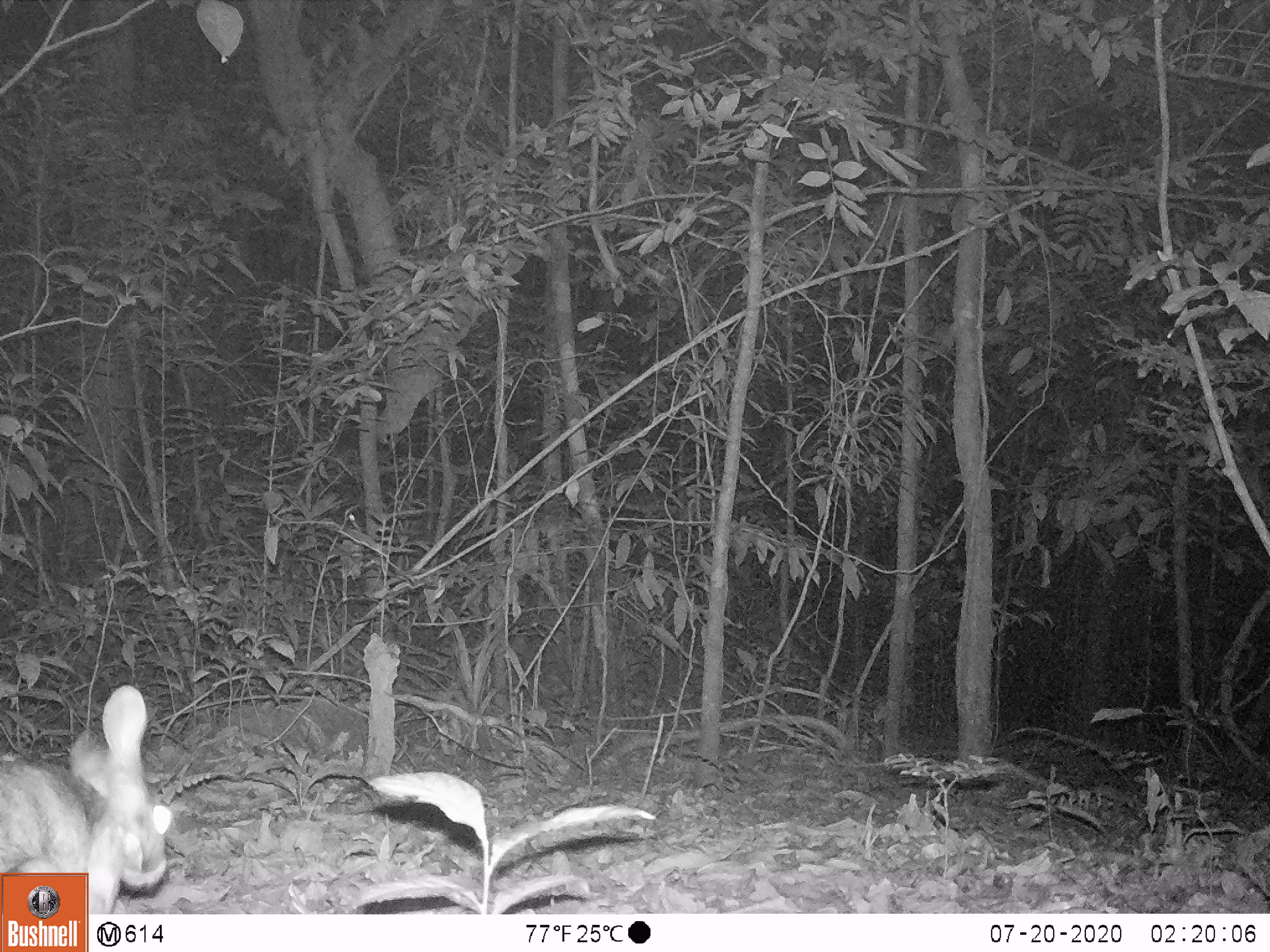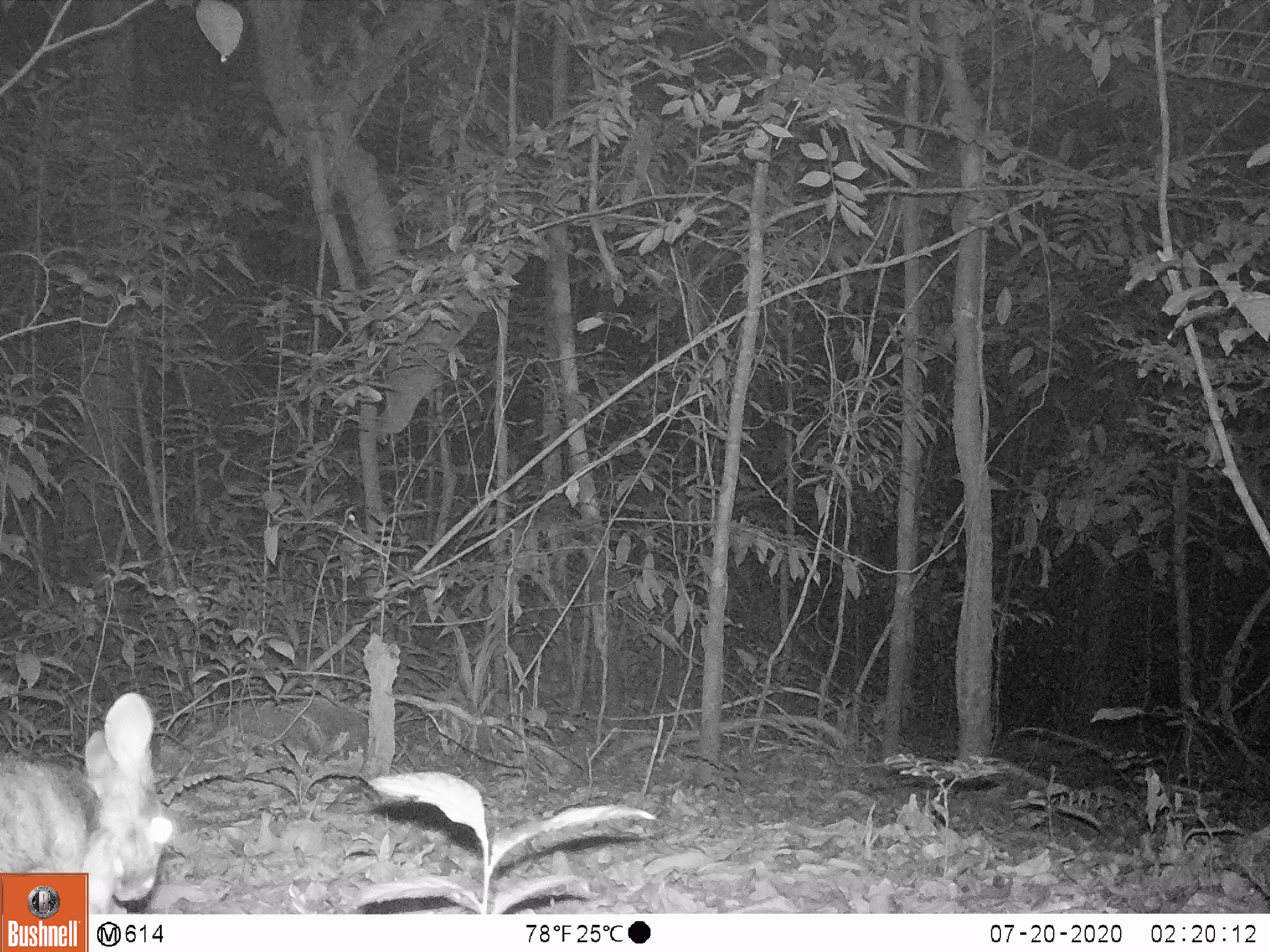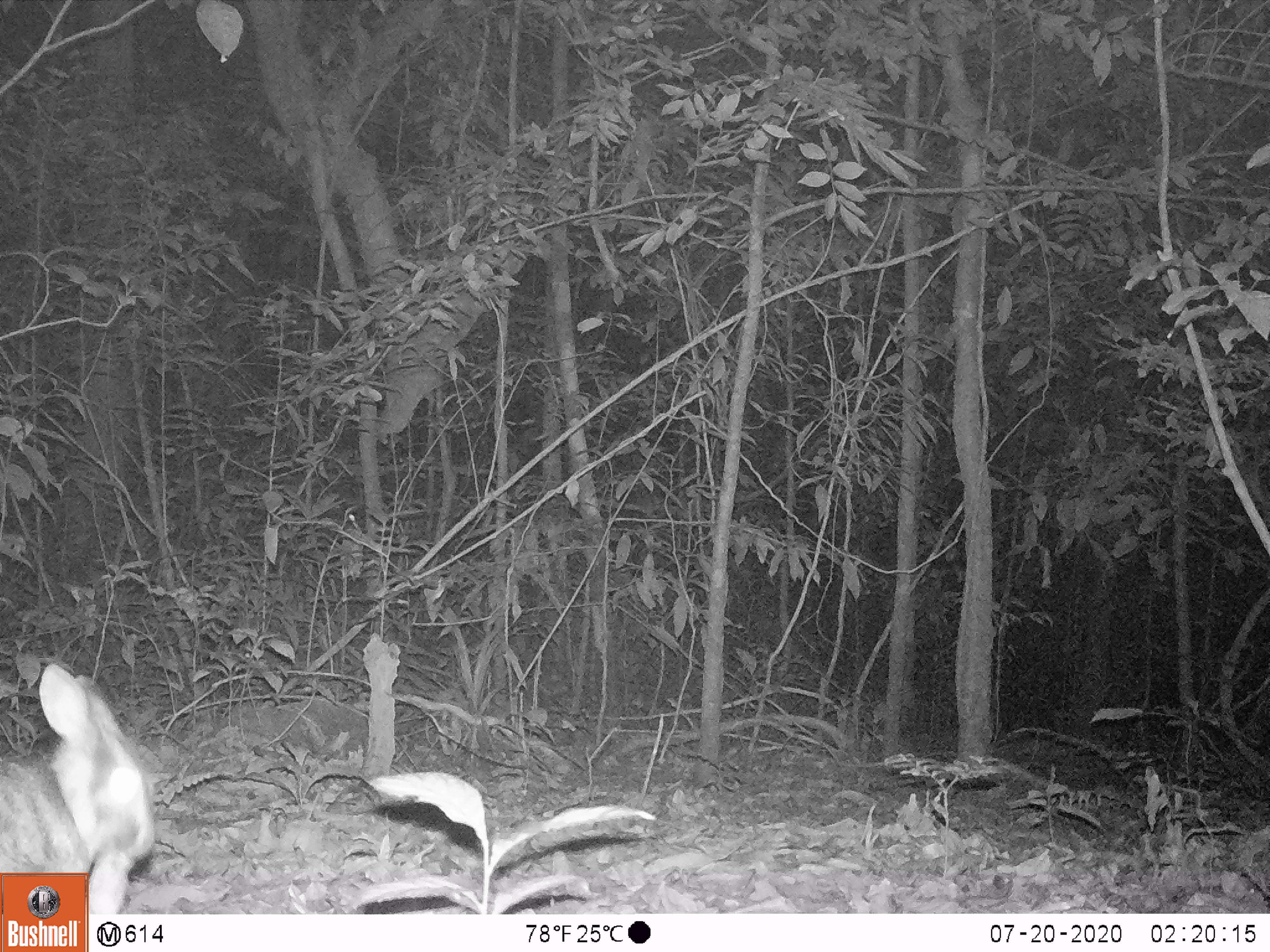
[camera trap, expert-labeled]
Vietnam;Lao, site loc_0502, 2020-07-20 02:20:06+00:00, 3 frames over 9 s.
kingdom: Animalia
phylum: Chordata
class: Mammalia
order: Lagomorpha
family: Leporidae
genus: Nesolagus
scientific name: Nesolagus timminsi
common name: annamite striped rabbit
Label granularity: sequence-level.